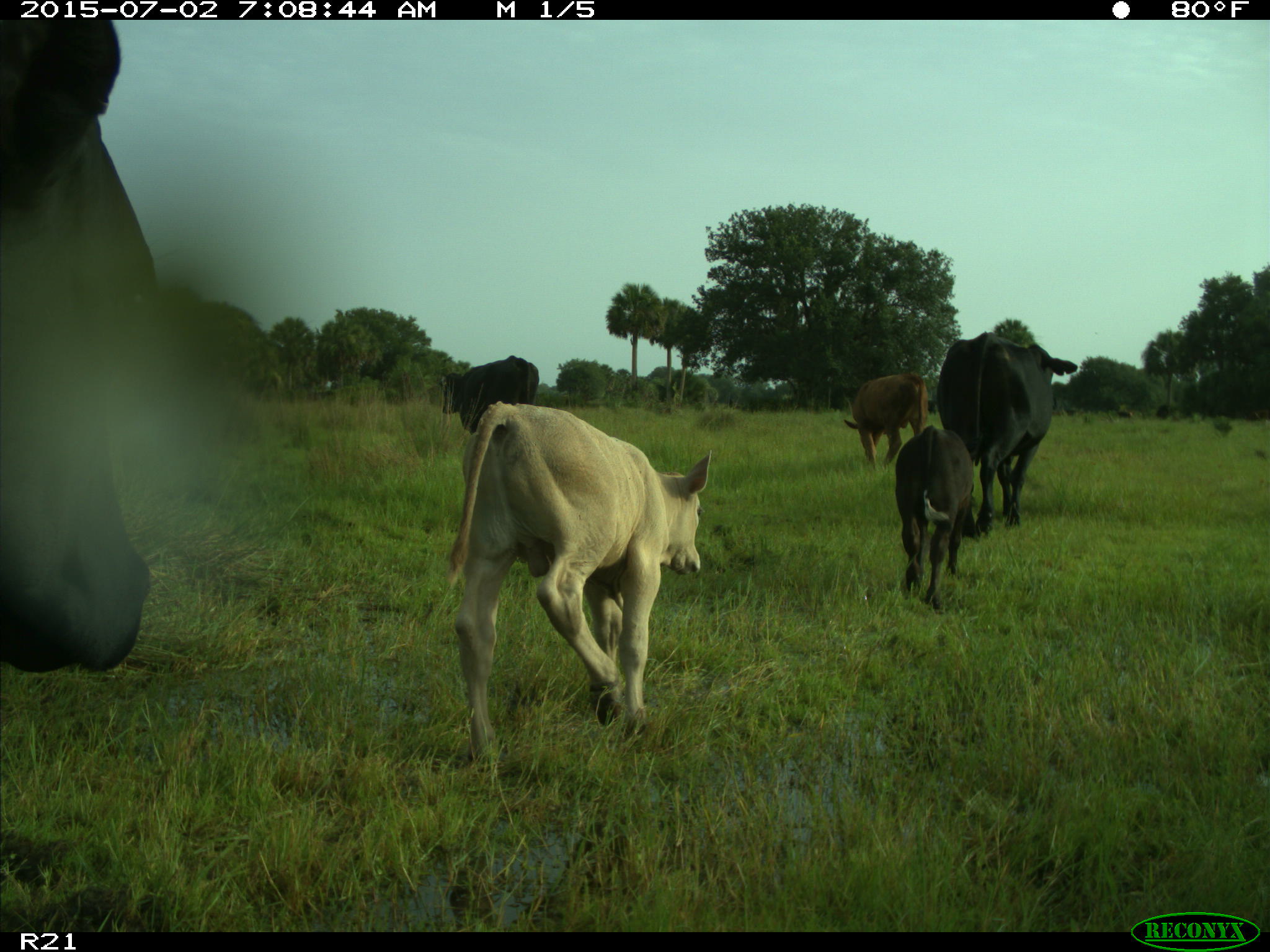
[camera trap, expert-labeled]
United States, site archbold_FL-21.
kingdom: Animalia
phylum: Chordata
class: Mammalia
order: Artiodactyla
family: Bovidae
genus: Bos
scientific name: Bos taurus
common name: domestic cow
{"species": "Bos taurus (domestic cow)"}